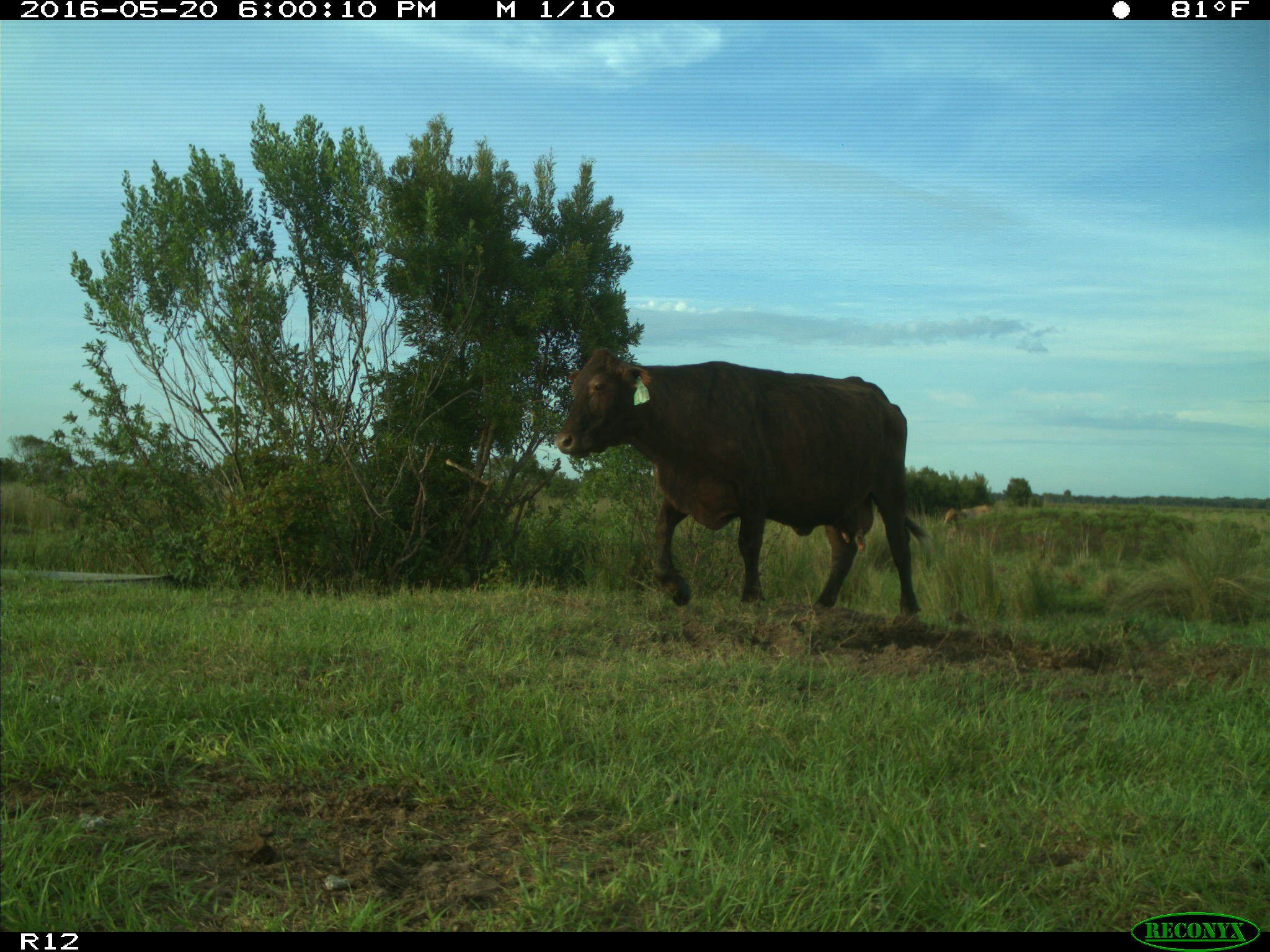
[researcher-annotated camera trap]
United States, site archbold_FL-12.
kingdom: Animalia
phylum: Chordata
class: Mammalia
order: Artiodactyla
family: Bovidae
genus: Bos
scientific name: Bos taurus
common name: domestic cow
Bos taurus (domestic cow).